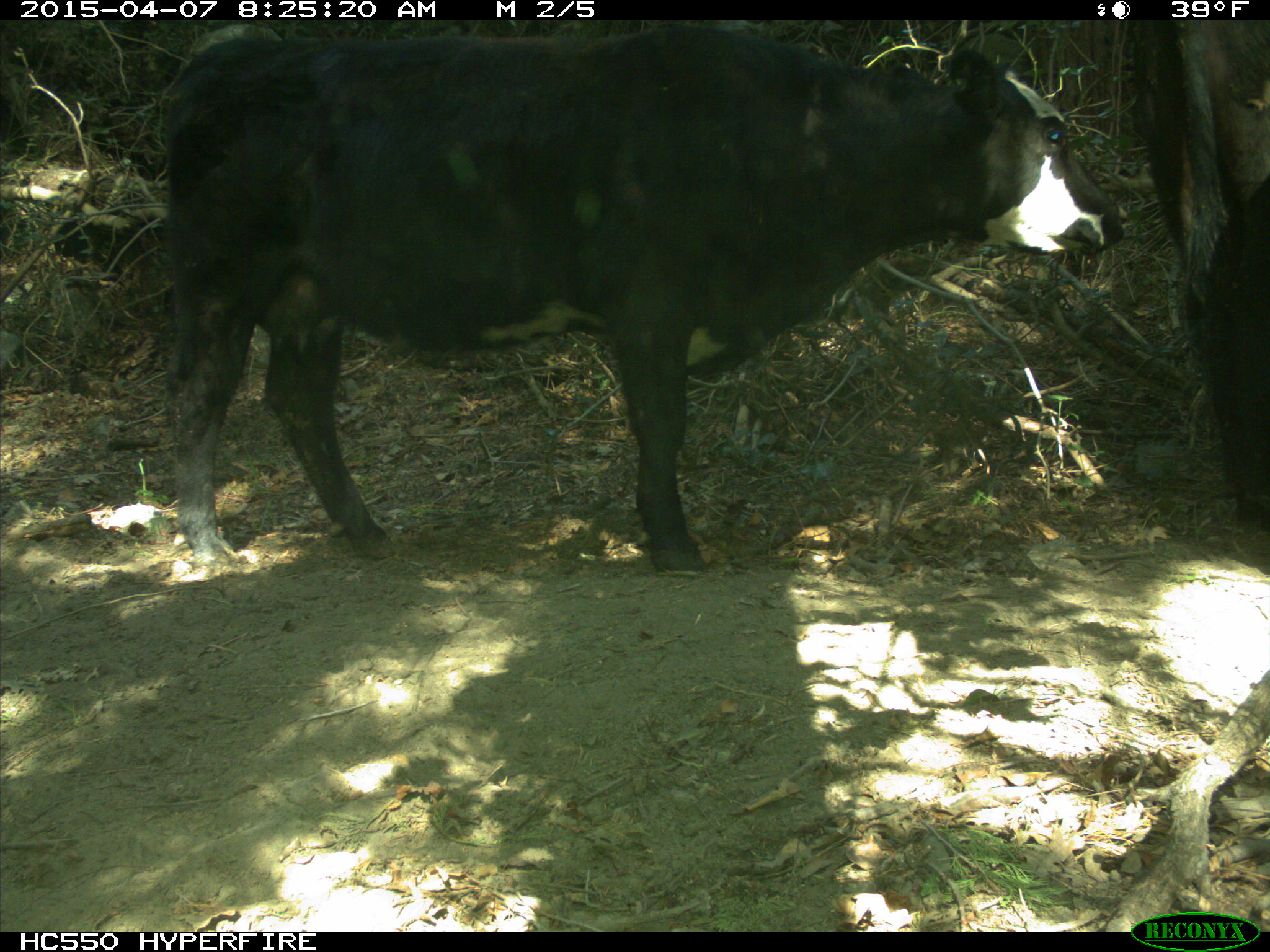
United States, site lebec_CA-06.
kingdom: Animalia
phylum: Chordata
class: Mammalia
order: Artiodactyla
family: Bovidae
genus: Bos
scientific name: Bos taurus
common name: domestic cow